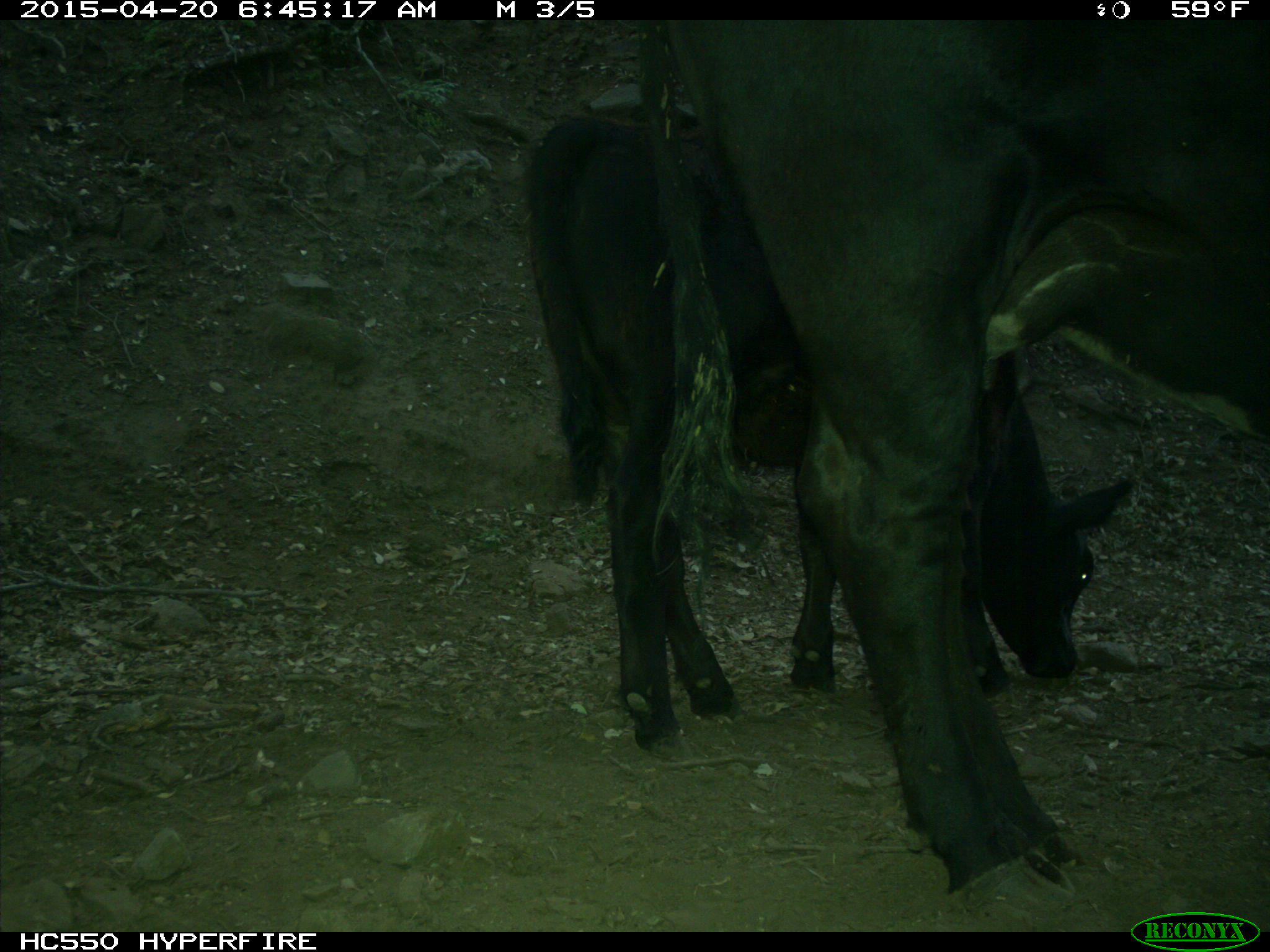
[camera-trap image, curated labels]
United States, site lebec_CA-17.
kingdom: Animalia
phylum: Chordata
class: Mammalia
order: Artiodactyla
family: Bovidae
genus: Bos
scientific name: Bos taurus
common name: domestic cow